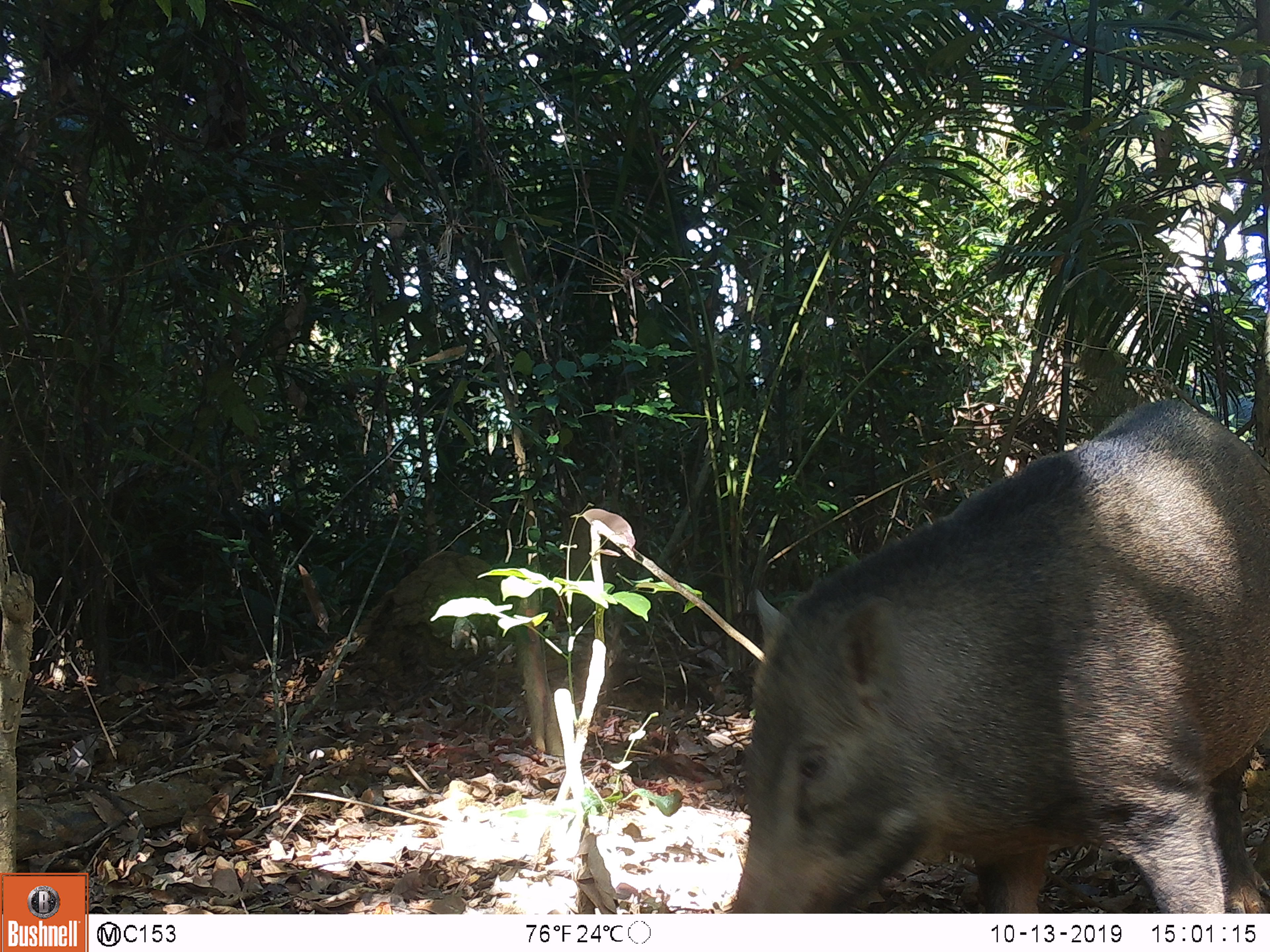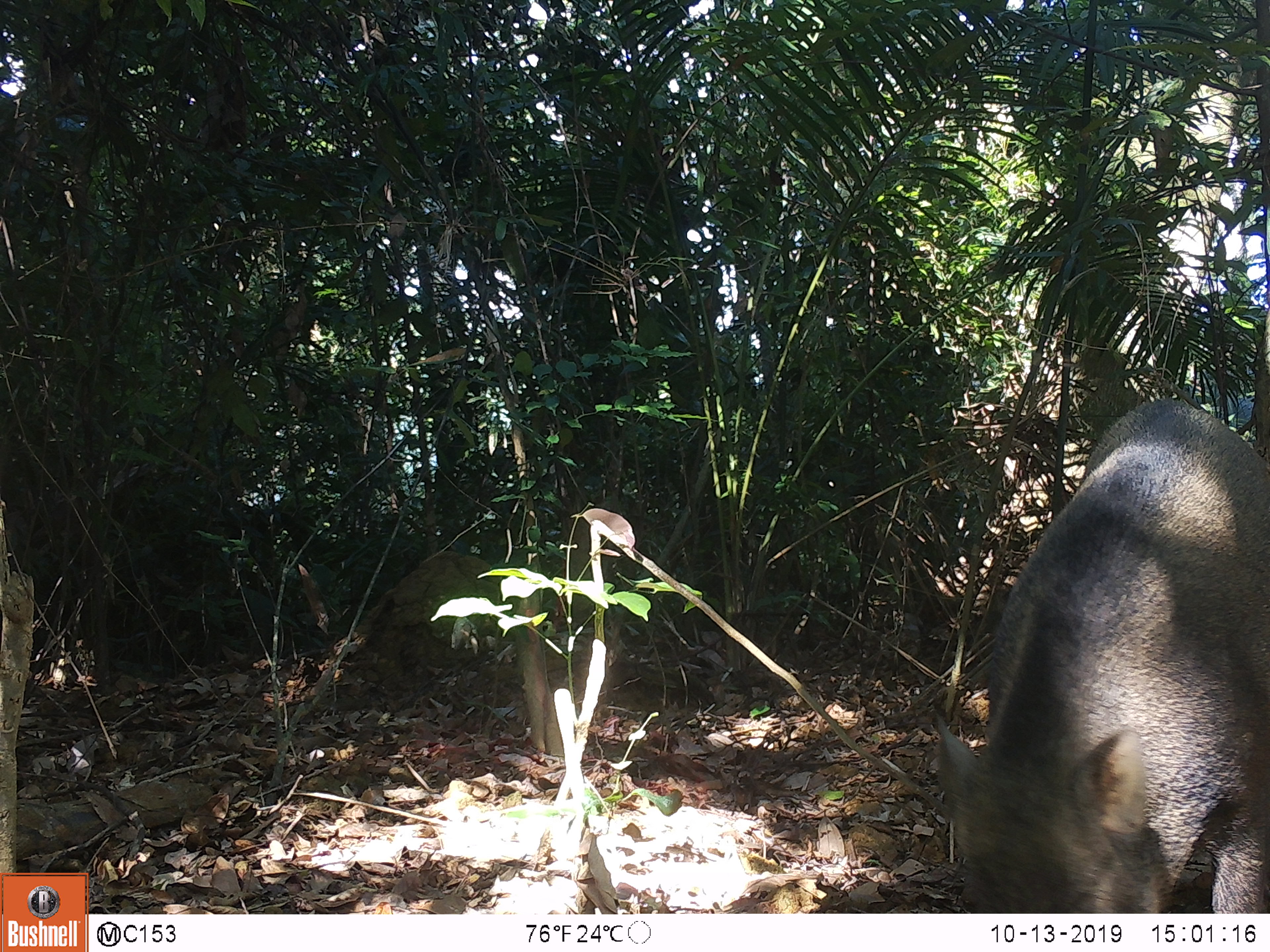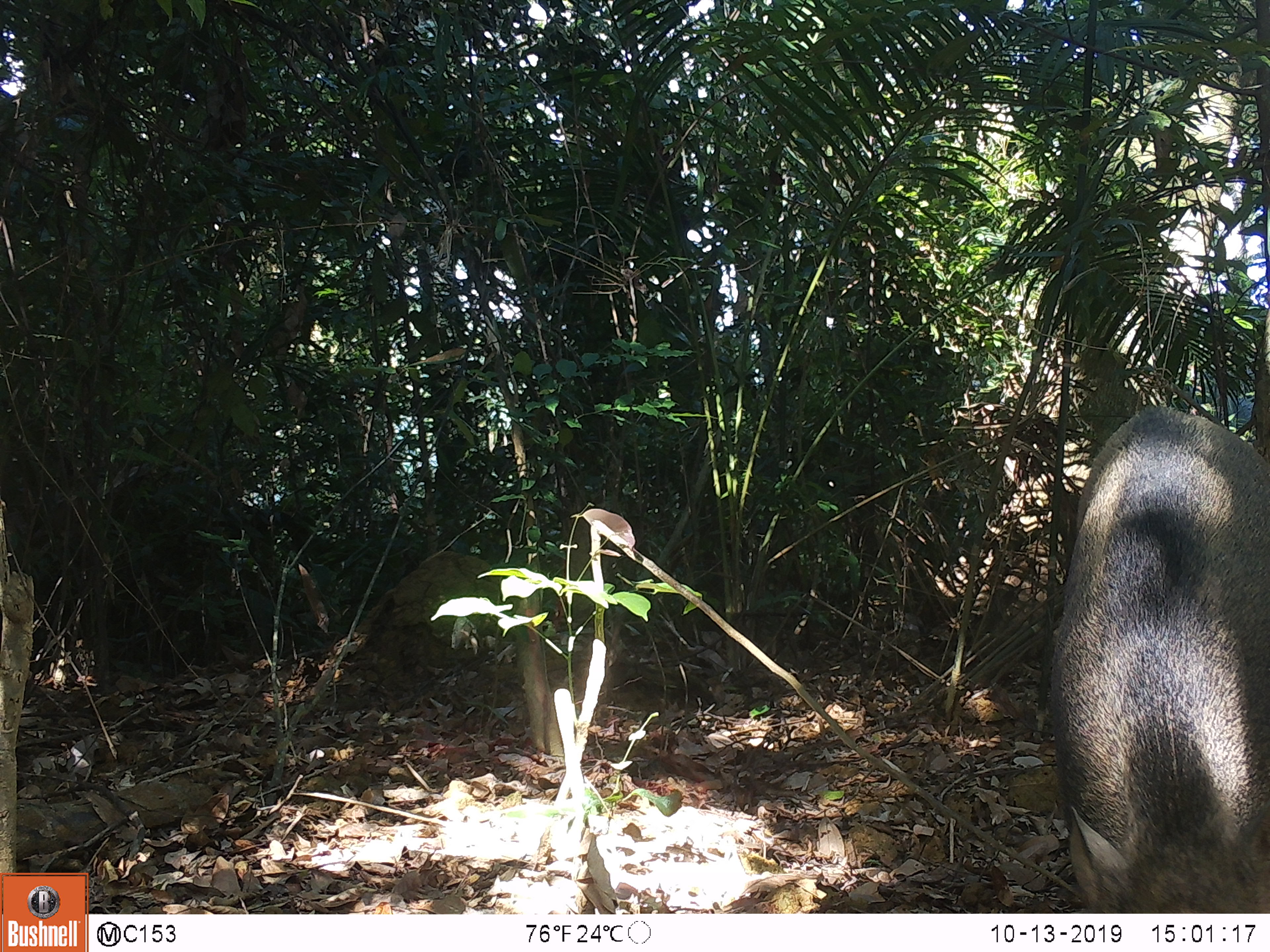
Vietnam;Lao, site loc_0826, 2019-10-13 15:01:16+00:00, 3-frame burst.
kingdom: Animalia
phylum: Chordata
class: Mammalia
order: Artiodactyla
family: Suidae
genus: Sus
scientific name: Sus scrofa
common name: eurasian wild pig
Eurasian wild pig (Sus scrofa). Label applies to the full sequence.